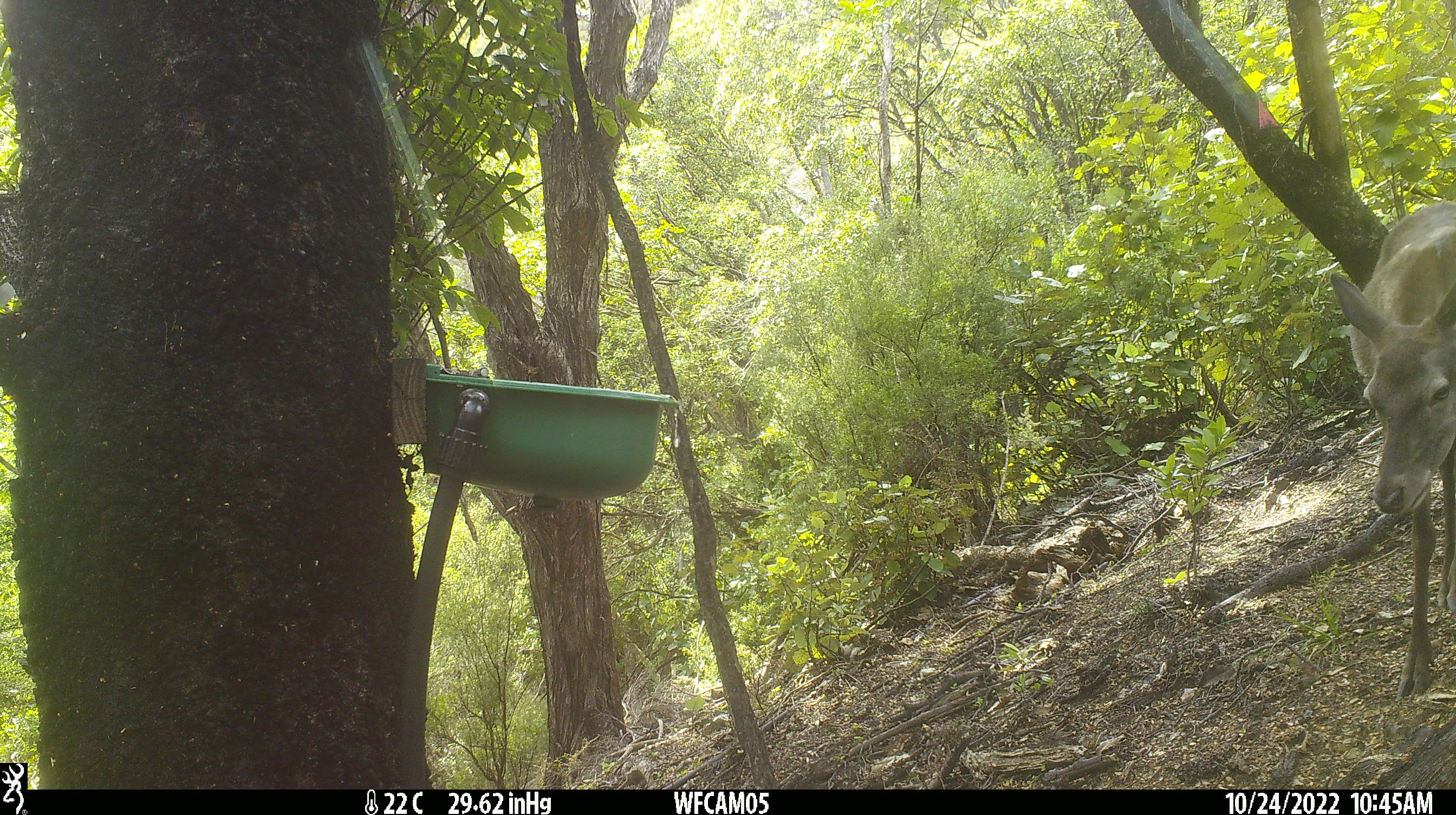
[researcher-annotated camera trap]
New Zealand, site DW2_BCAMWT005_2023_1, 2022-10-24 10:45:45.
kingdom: Animalia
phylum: Chordata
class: Mammalia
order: Artiodactyla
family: Cervidae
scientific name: Cervidae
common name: deer